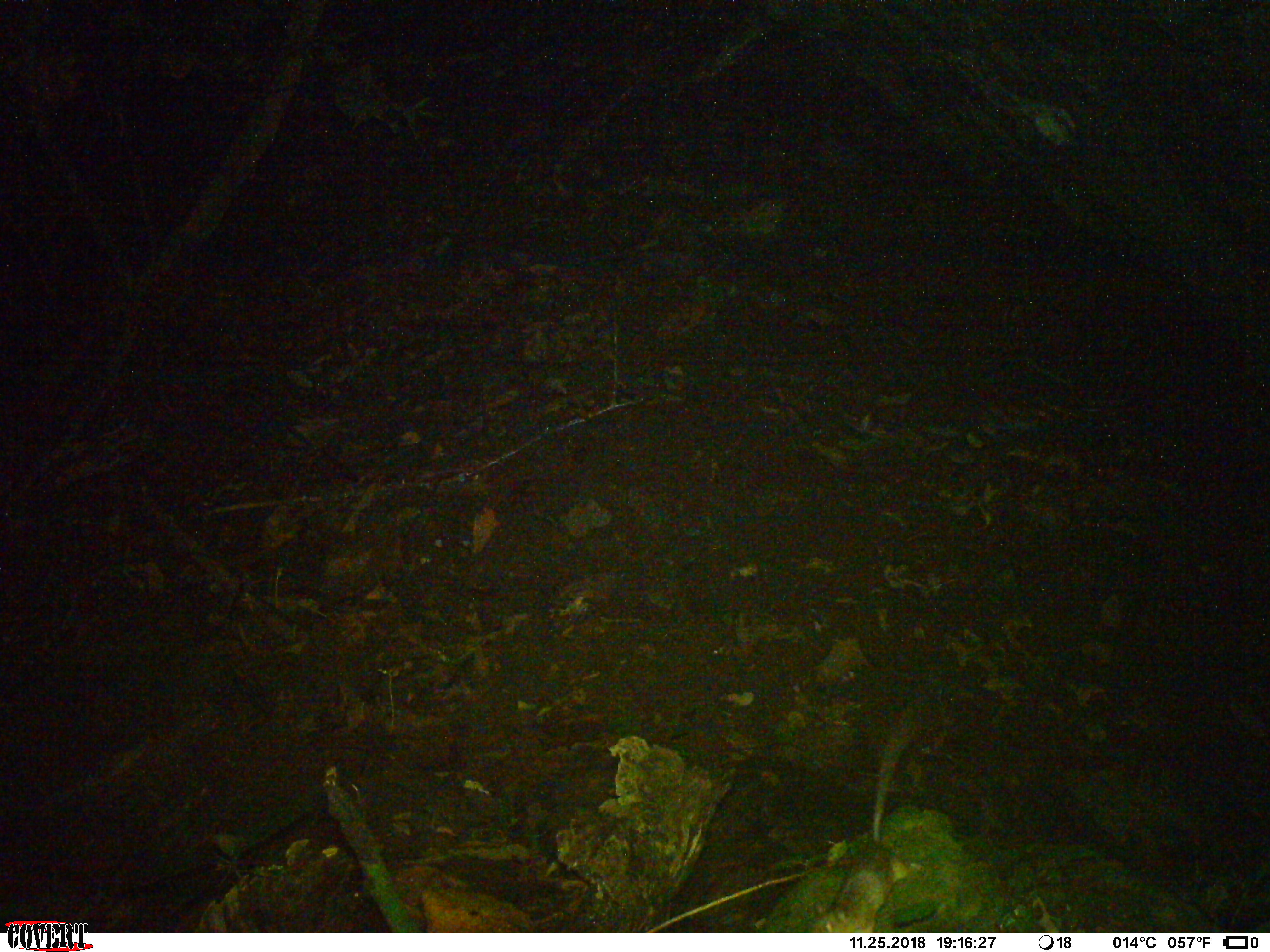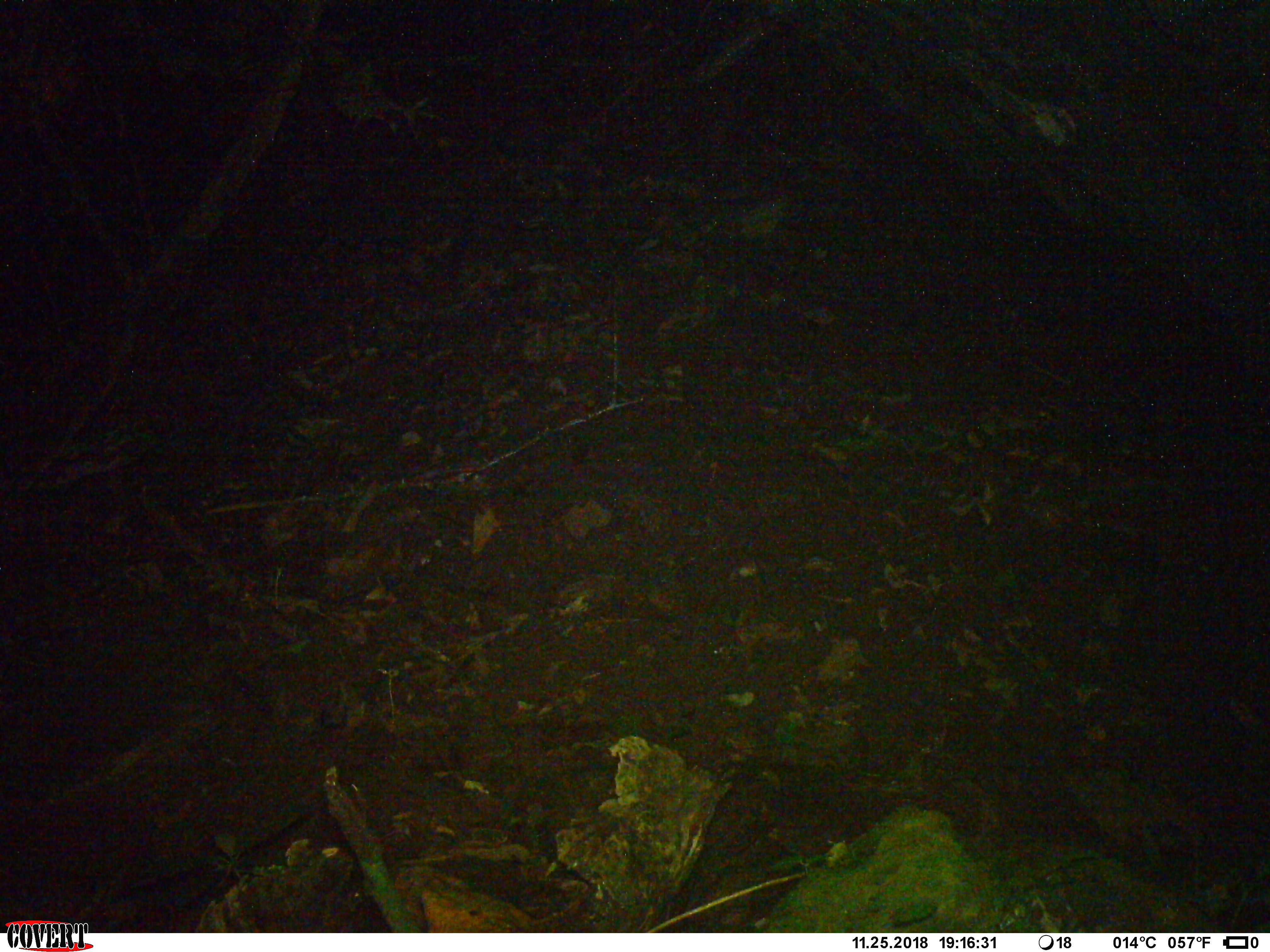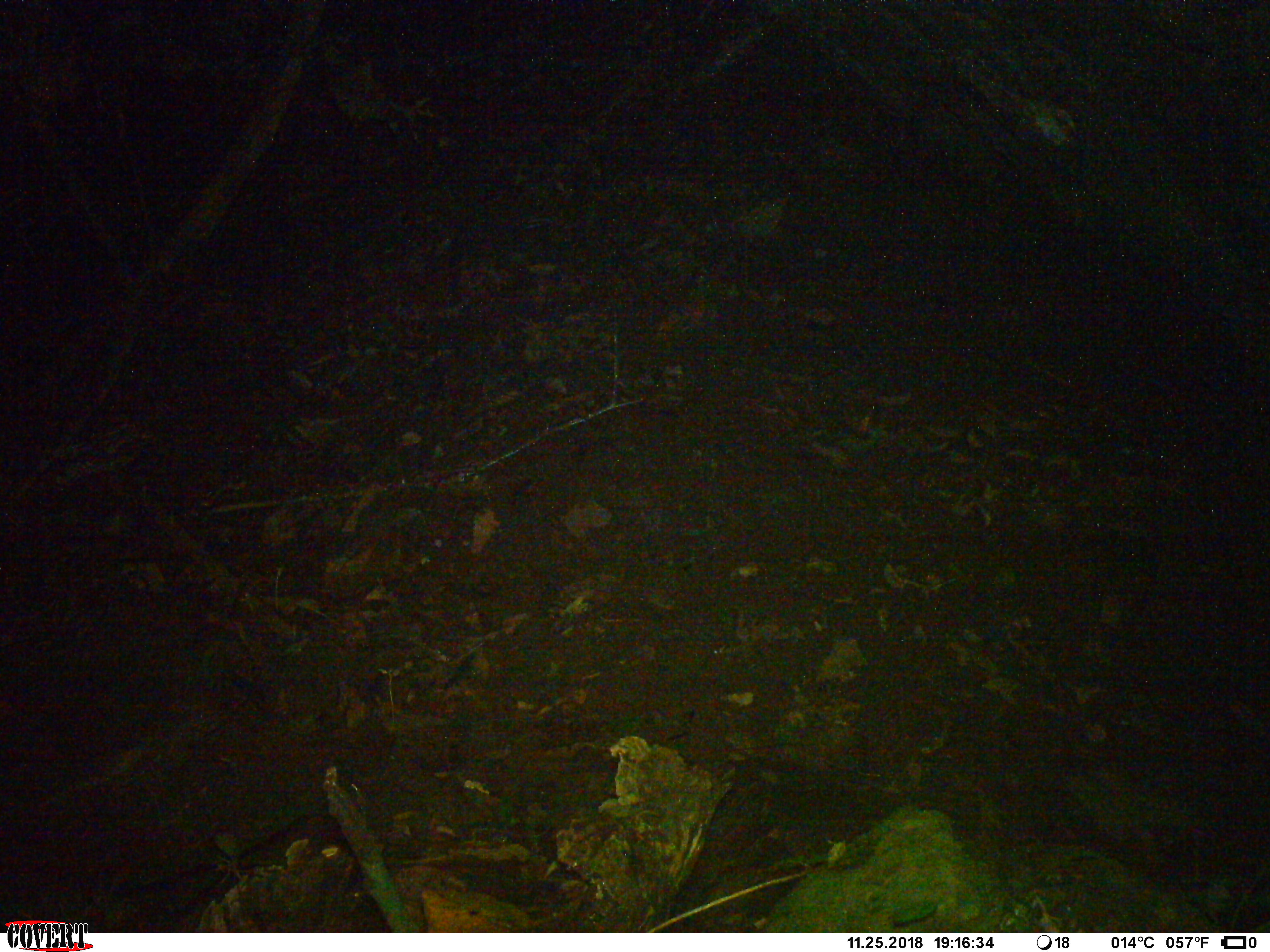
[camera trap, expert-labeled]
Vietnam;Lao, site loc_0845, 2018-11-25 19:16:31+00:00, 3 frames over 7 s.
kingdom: Animalia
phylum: Chordata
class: Mammalia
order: Rodentia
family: Muridae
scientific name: Muridae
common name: old-world mice and rats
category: unidentified murid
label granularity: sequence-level